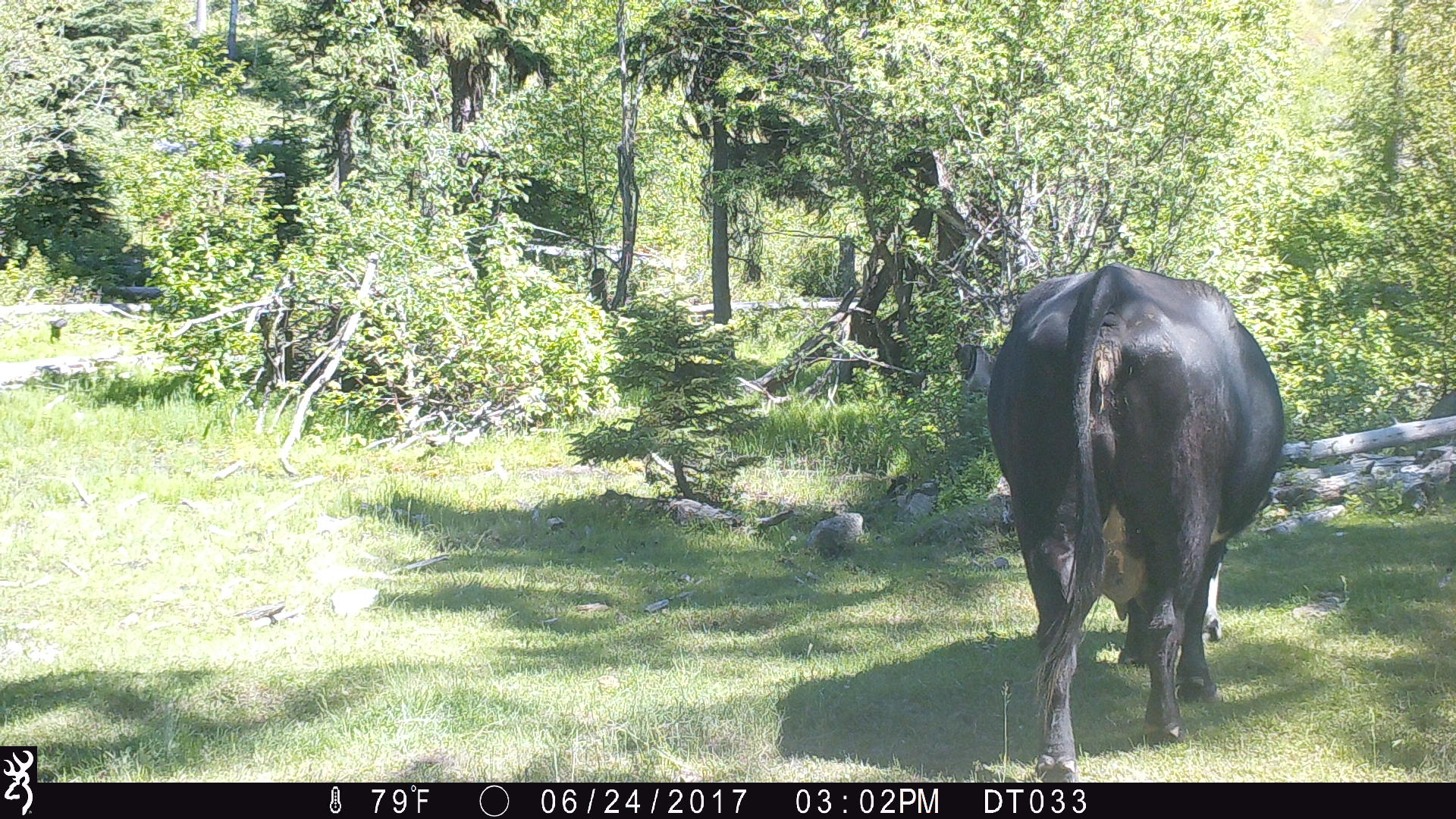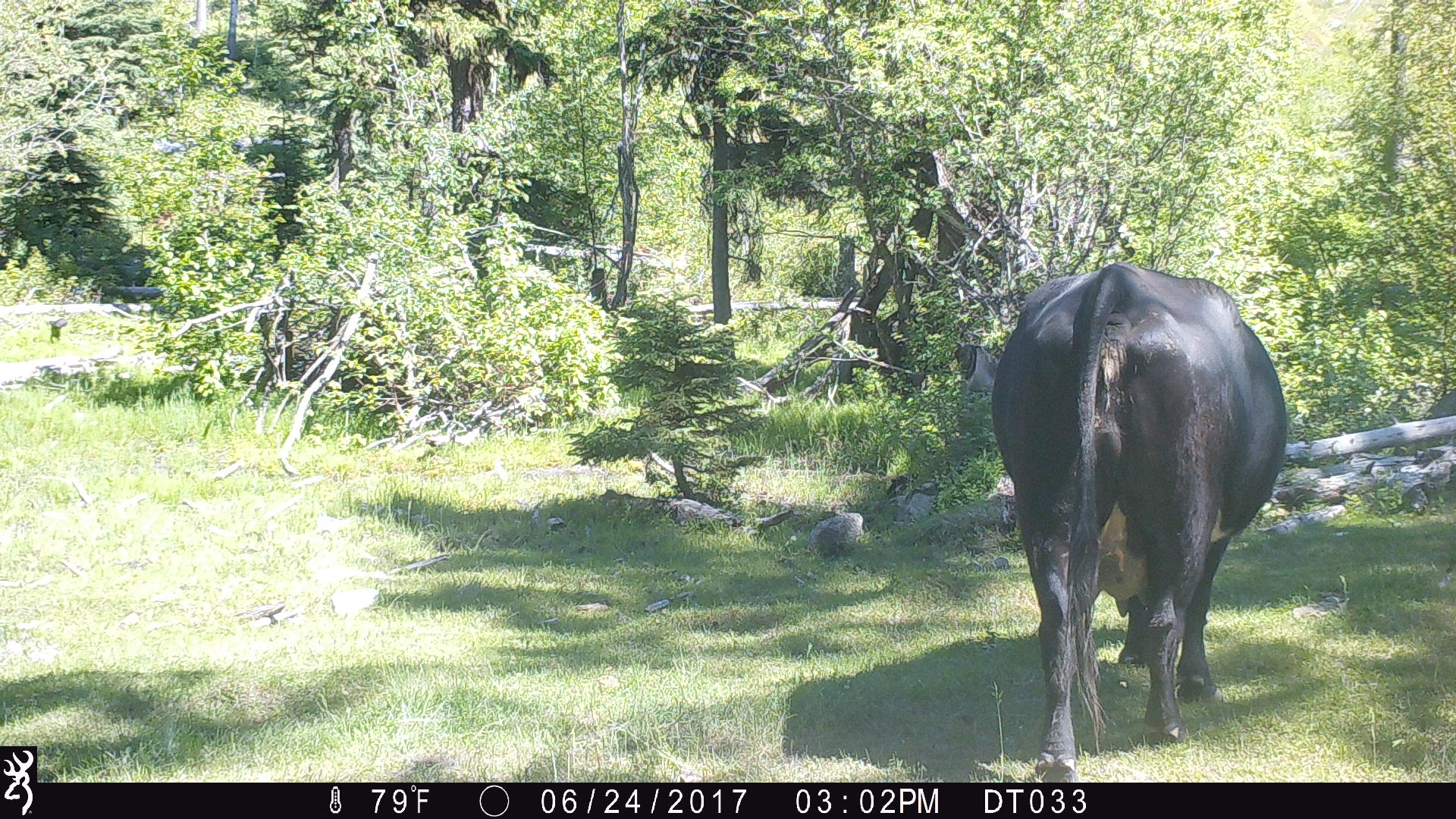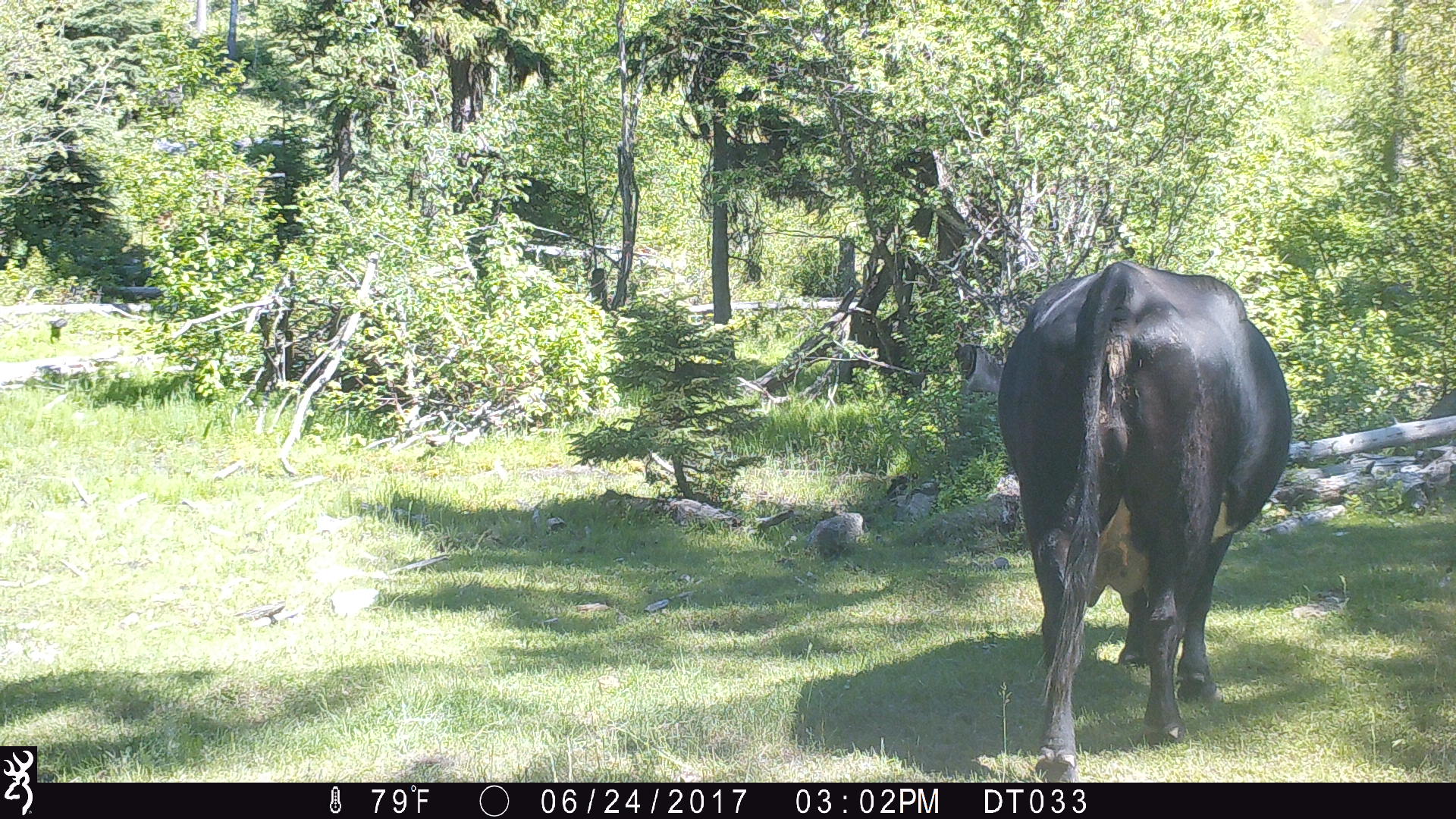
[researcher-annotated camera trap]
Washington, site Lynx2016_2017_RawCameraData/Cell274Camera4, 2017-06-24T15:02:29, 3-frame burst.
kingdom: Animalia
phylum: Chordata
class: Mammalia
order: Artiodactyla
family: Bovidae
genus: Bos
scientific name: Bos taurus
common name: domestic cattle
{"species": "domestic cattle (Bos taurus)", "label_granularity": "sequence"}